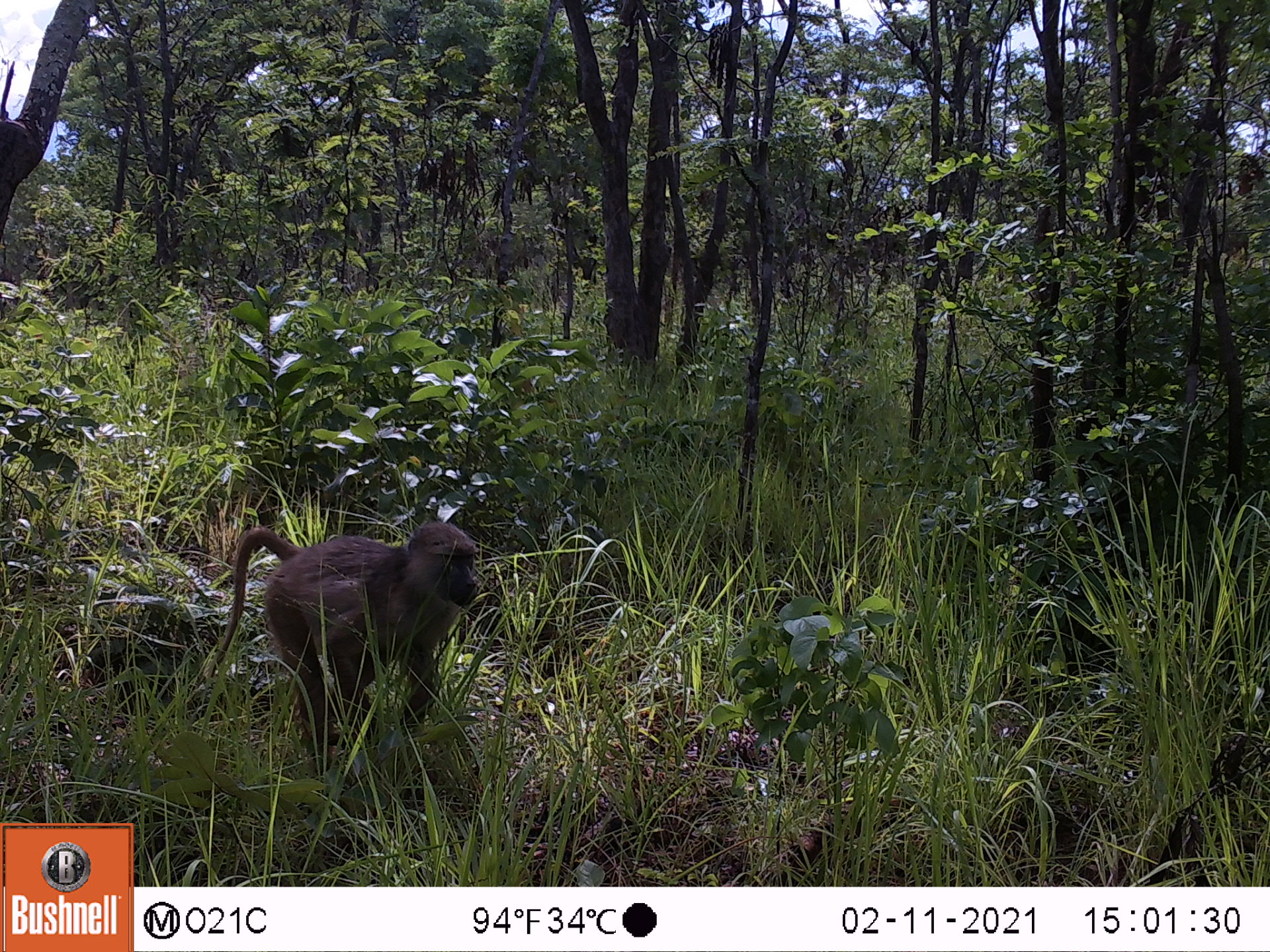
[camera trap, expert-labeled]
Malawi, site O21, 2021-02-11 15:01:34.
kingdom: Animalia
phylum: Chordata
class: Mammalia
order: Primates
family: Cercopithecidae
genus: Papio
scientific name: Papio cynocephalus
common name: yellow baboon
Yellow baboon (Papio cynocephalus), count 1.